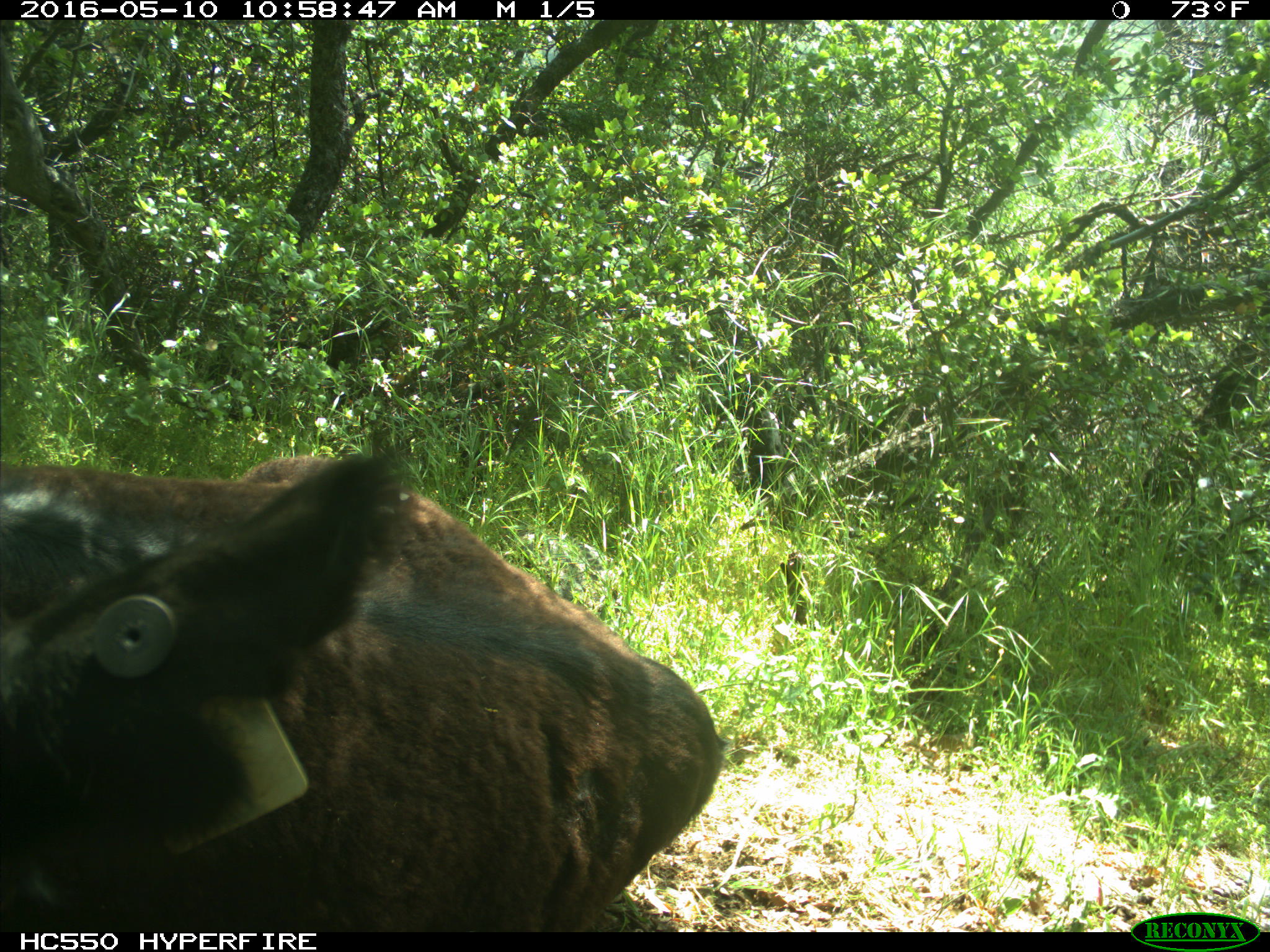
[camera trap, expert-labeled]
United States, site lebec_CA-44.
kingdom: Animalia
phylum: Chordata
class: Mammalia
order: Artiodactyla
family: Bovidae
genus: Bos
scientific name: Bos taurus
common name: domestic cow